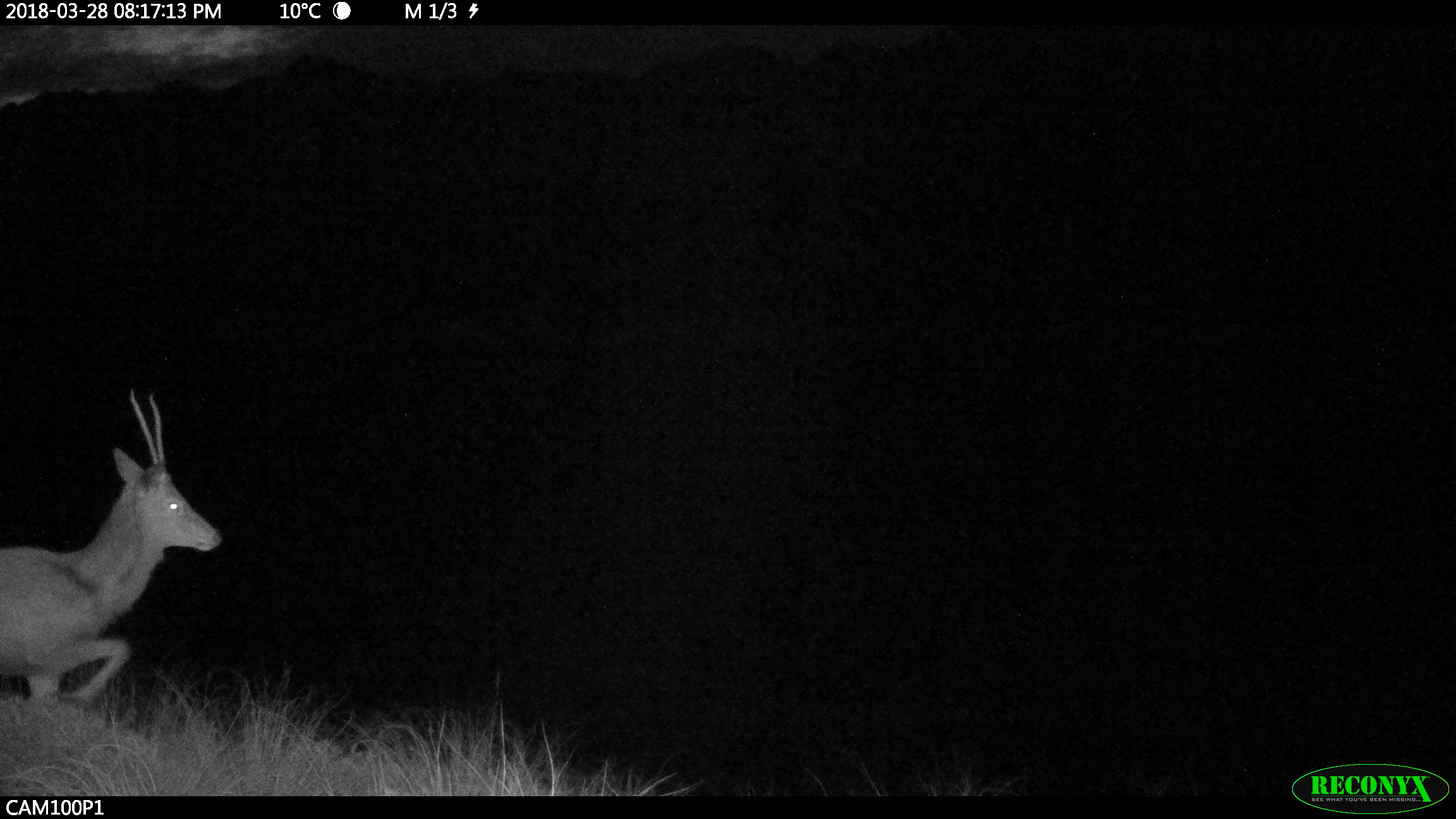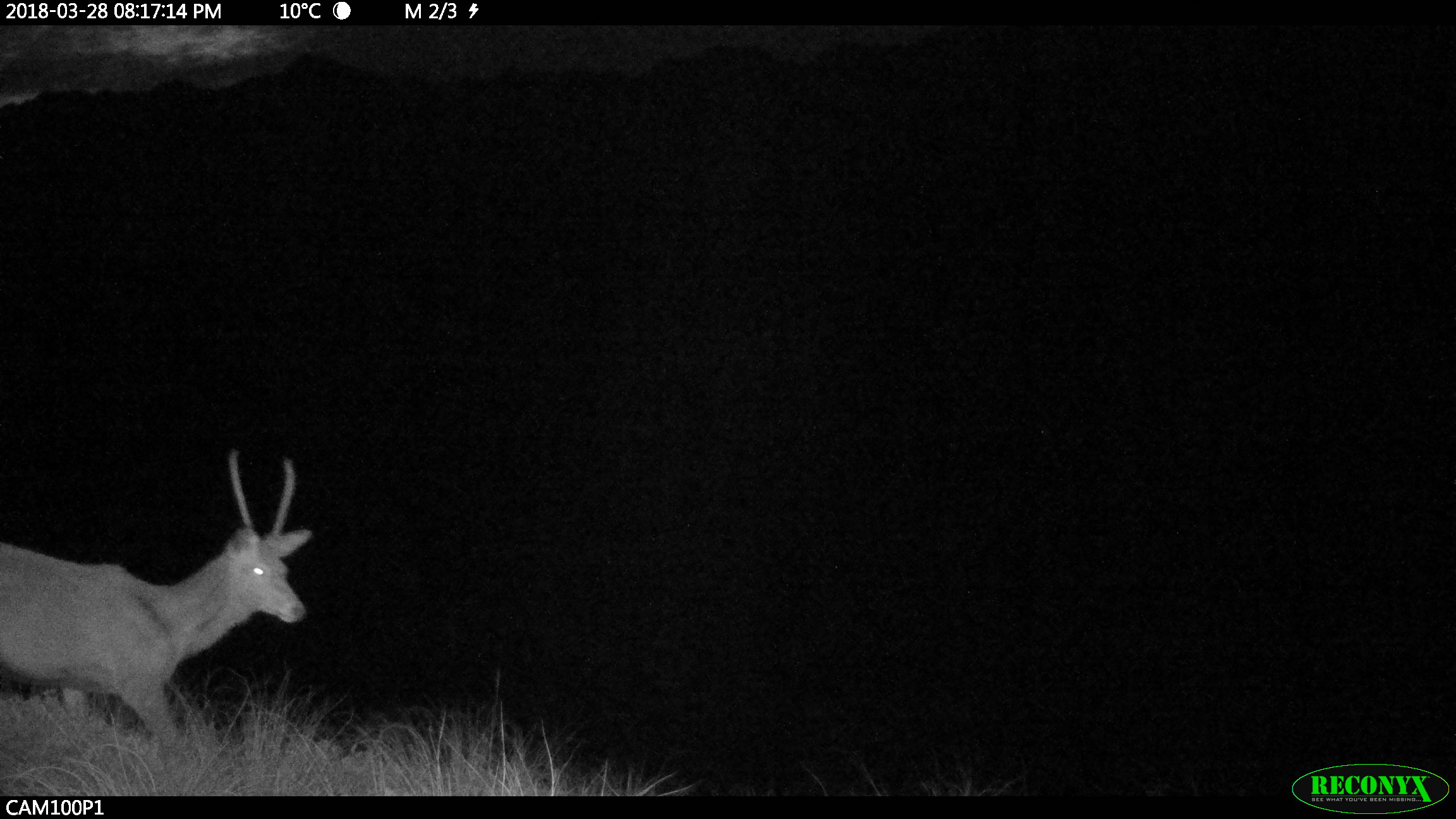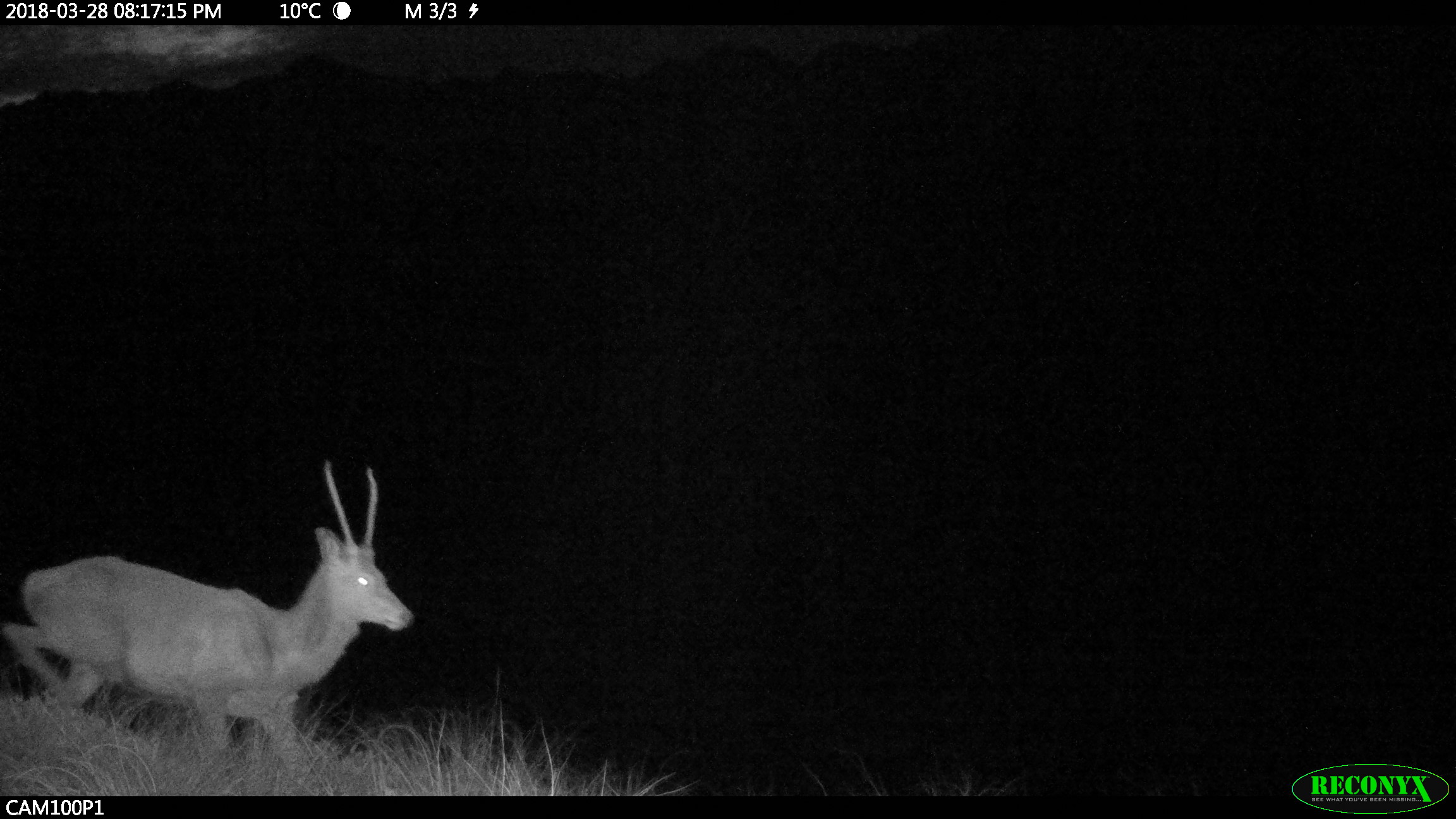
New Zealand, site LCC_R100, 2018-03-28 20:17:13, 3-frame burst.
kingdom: Animalia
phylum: Chordata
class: Mammalia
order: Artiodactyla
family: Cervidae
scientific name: Cervidae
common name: deer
Deer (Cervidae).